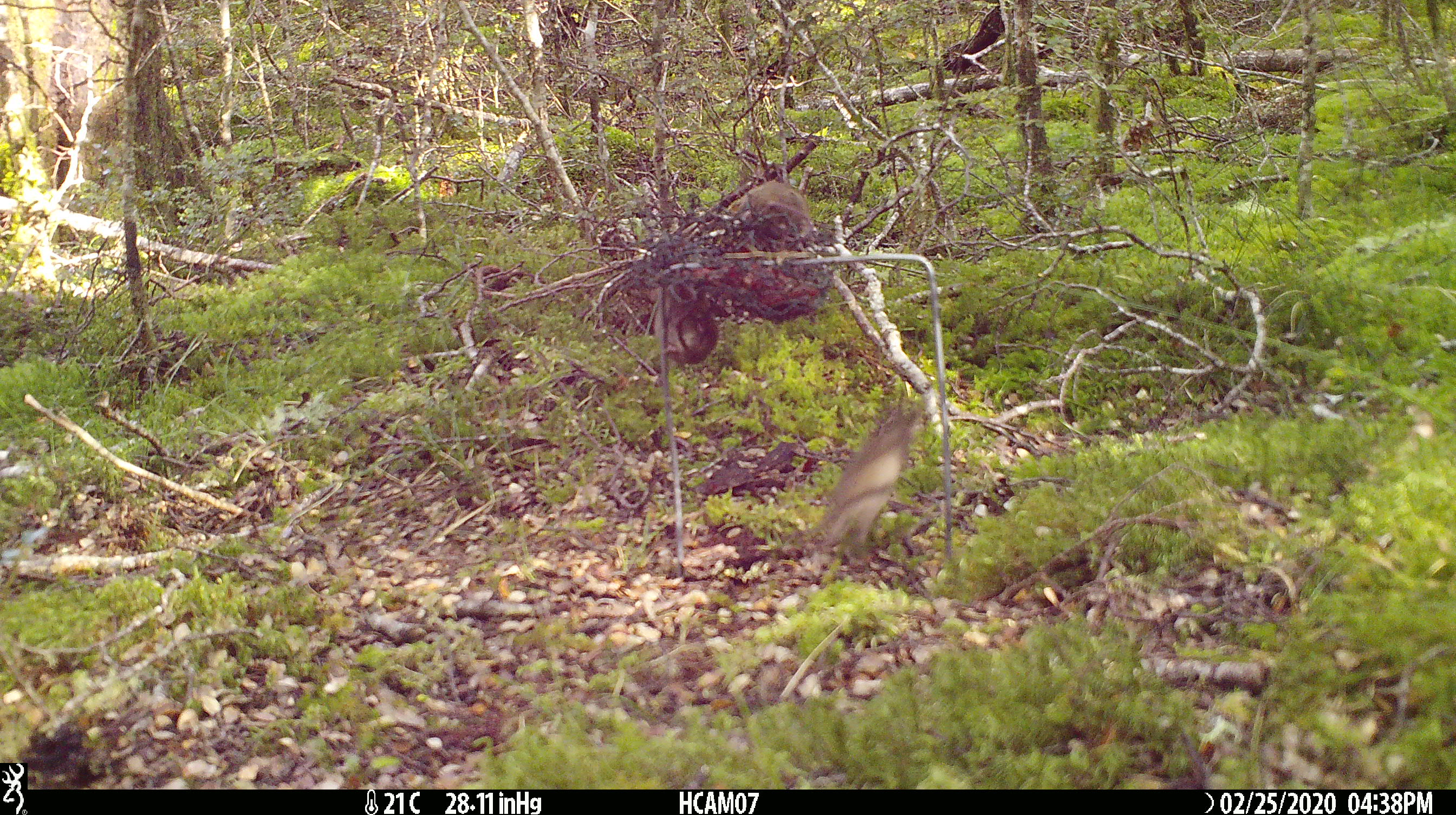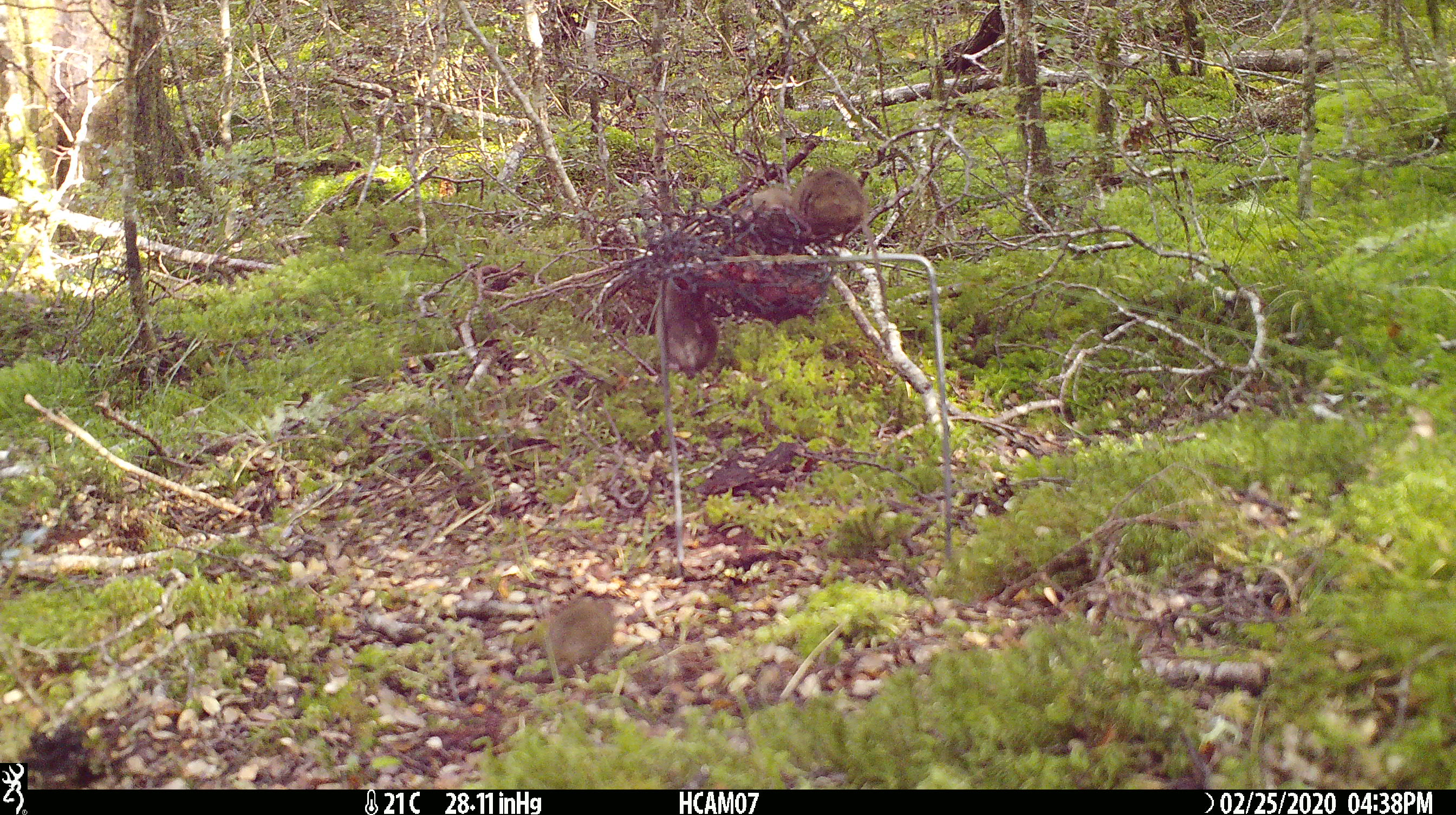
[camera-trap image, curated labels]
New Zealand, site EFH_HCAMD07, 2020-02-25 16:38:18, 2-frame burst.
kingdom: Animalia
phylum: Chordata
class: Mammalia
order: Rodentia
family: Muridae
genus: Mus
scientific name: Mus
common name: mouse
Mouse (Mus).